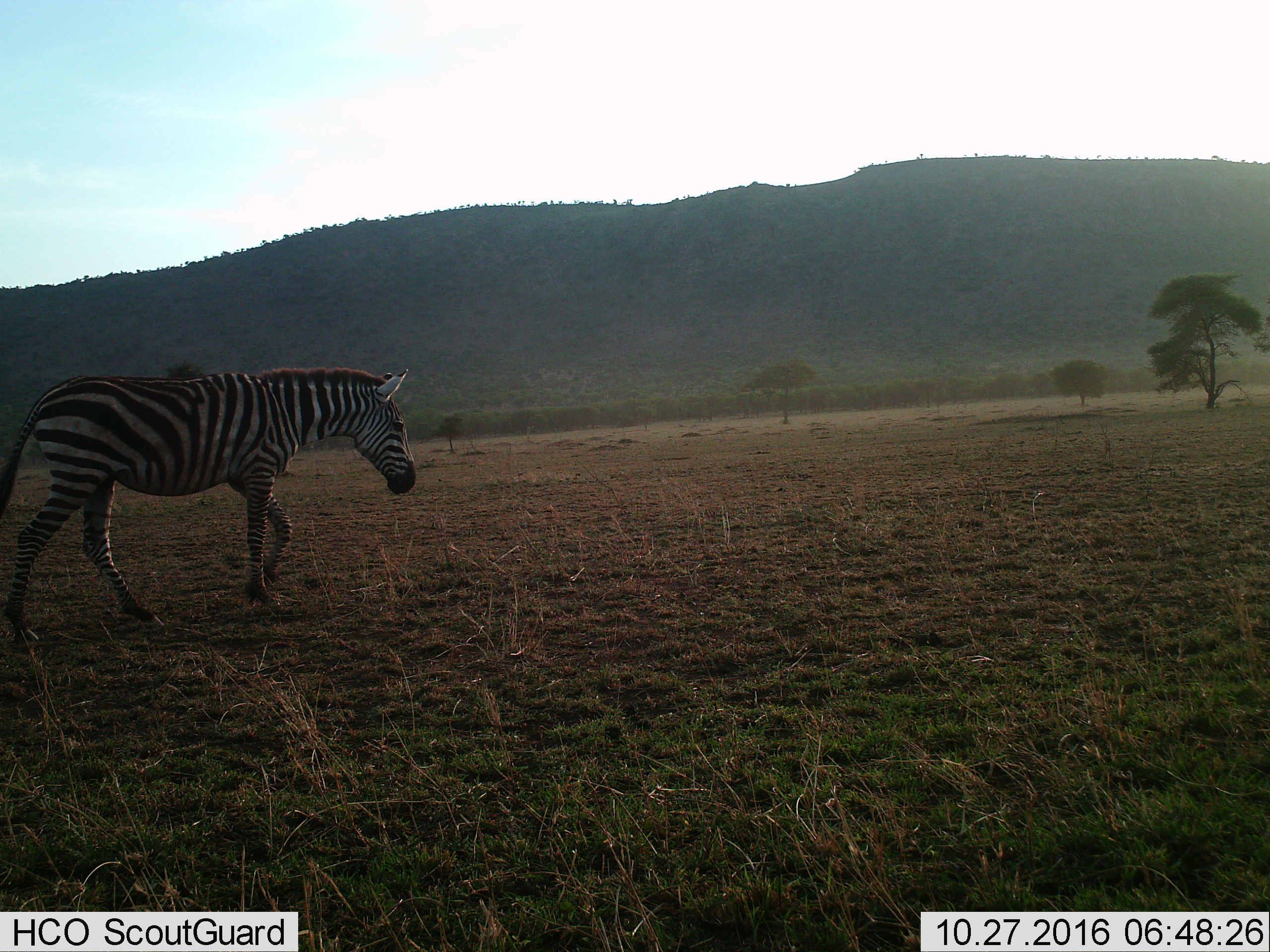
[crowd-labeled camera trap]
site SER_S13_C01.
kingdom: Animalia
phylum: Chordata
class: Mammalia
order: Perissodactyla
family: Equidae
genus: Equus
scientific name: Equus quagga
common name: plains zebra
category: zebraplains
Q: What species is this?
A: Zebraplains (plains zebra) (Equus quagga).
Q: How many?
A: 1.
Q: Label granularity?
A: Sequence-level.